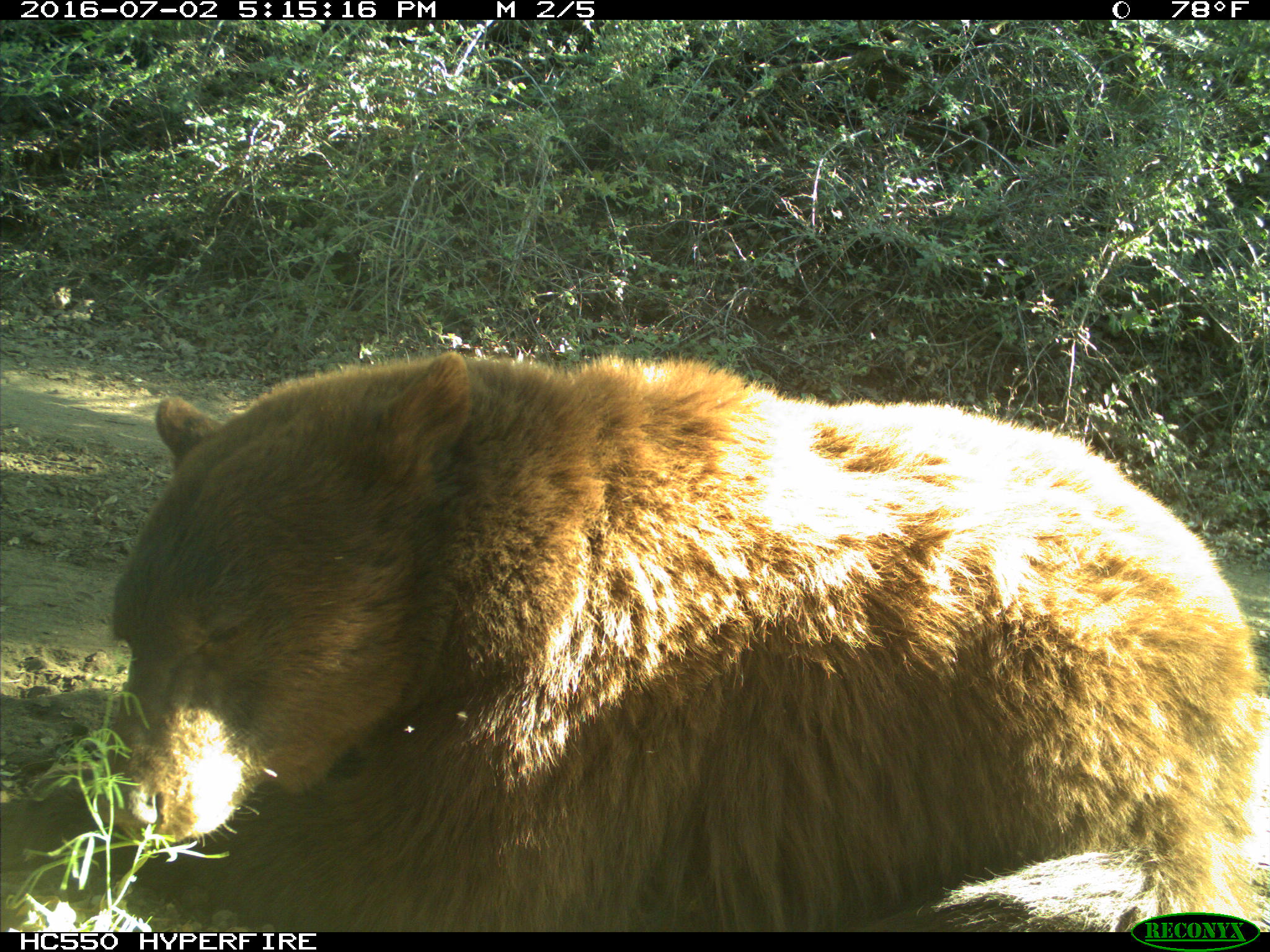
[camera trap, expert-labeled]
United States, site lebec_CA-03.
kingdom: Animalia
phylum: Chordata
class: Mammalia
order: Carnivora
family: Ursidae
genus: Ursus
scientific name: Ursus americanus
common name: american black bear